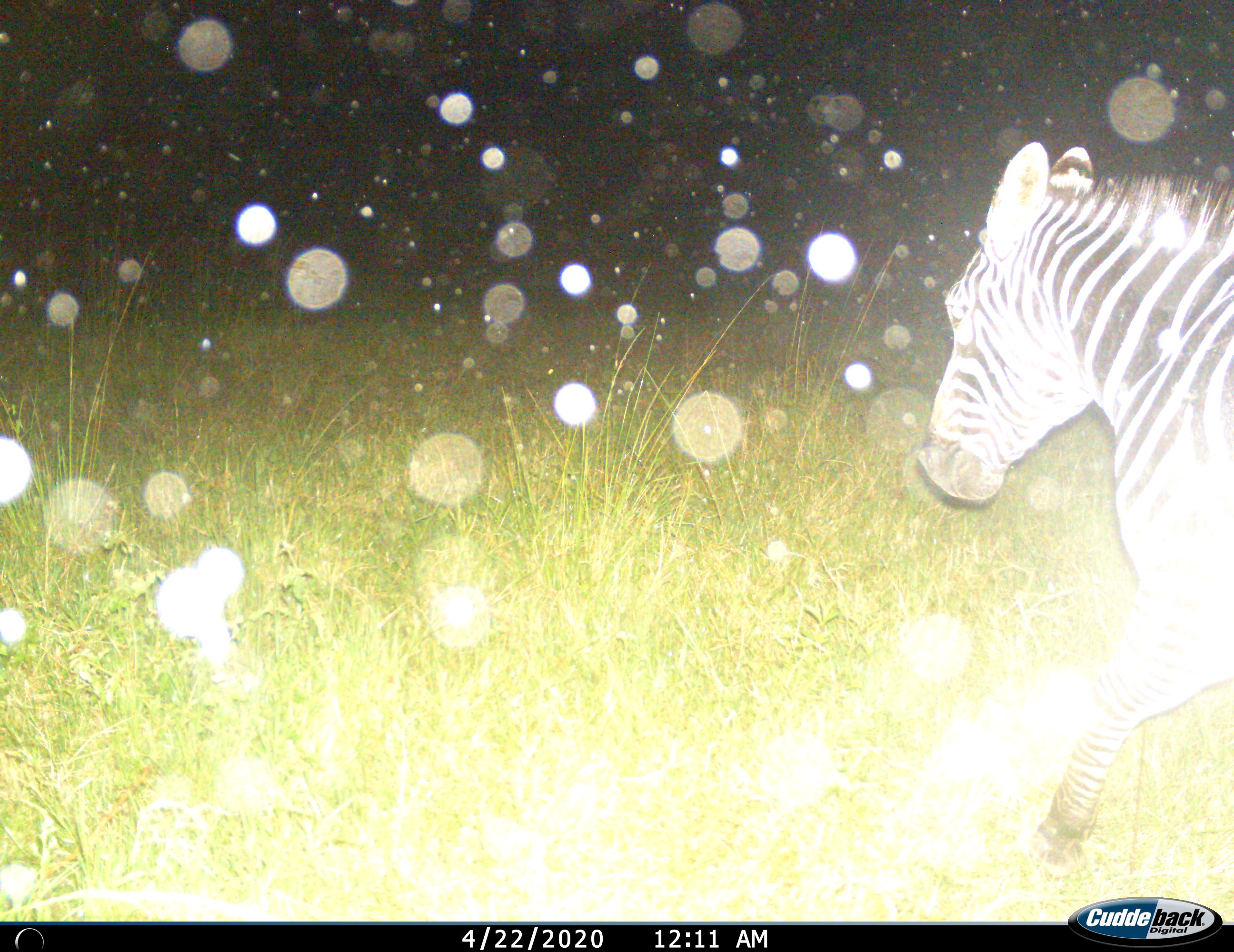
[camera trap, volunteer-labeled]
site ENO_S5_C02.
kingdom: Animalia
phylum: Chordata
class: Mammalia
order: Perissodactyla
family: Equidae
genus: Equus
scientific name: Equus quagga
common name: plains zebra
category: zebraplains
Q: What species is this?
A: Zebraplains (plains zebra) (Equus quagga).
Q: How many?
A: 1.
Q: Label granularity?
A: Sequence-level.